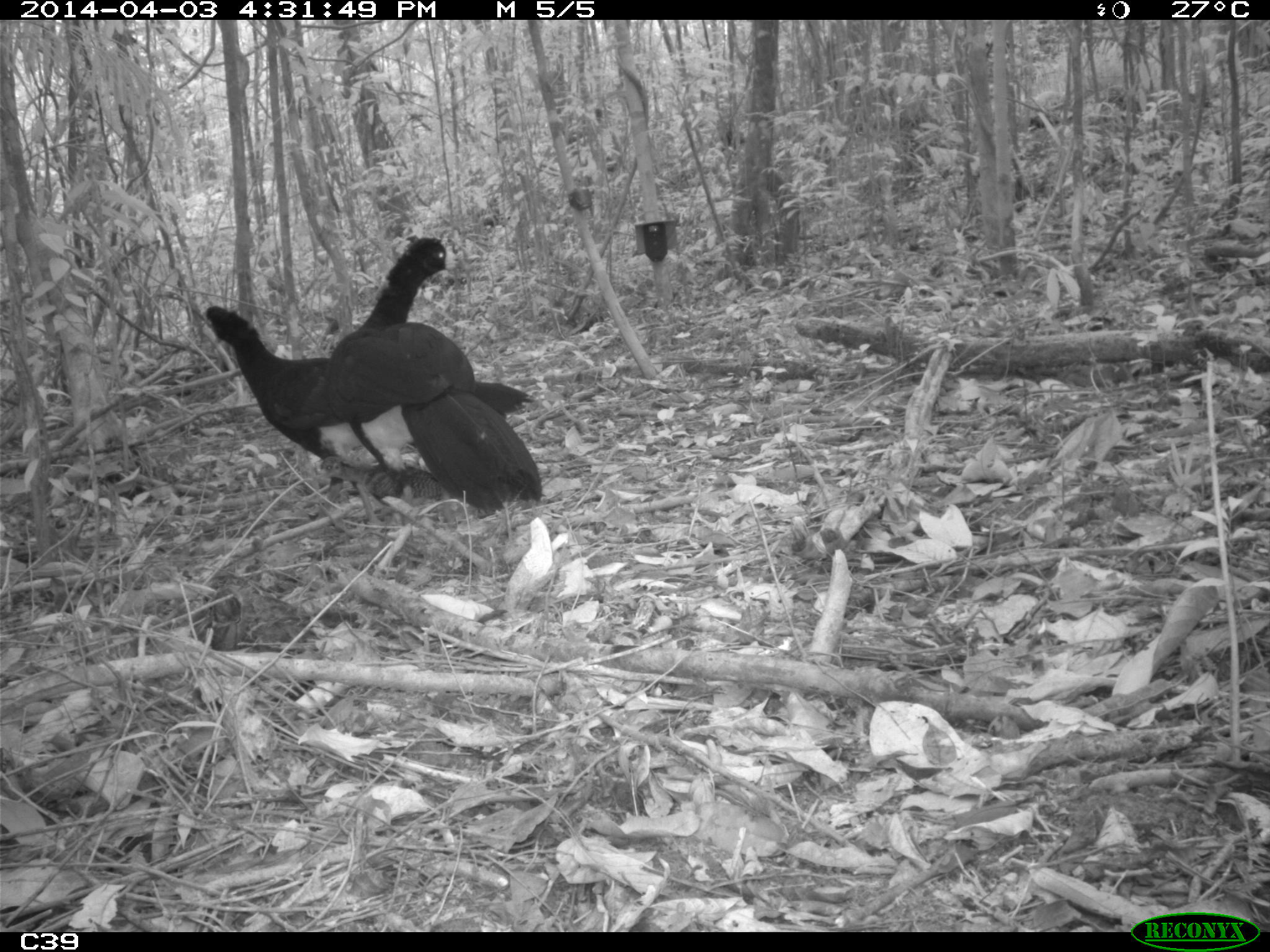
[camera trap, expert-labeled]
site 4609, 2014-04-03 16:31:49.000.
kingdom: Animalia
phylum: Chordata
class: Aves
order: Galliformes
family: Cracidae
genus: Crax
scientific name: Crax alector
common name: black curassow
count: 2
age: adult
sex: female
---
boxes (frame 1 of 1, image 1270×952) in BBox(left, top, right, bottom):
crax alector: BBox(198, 300, 529, 500); BBox(325, 233, 538, 517)